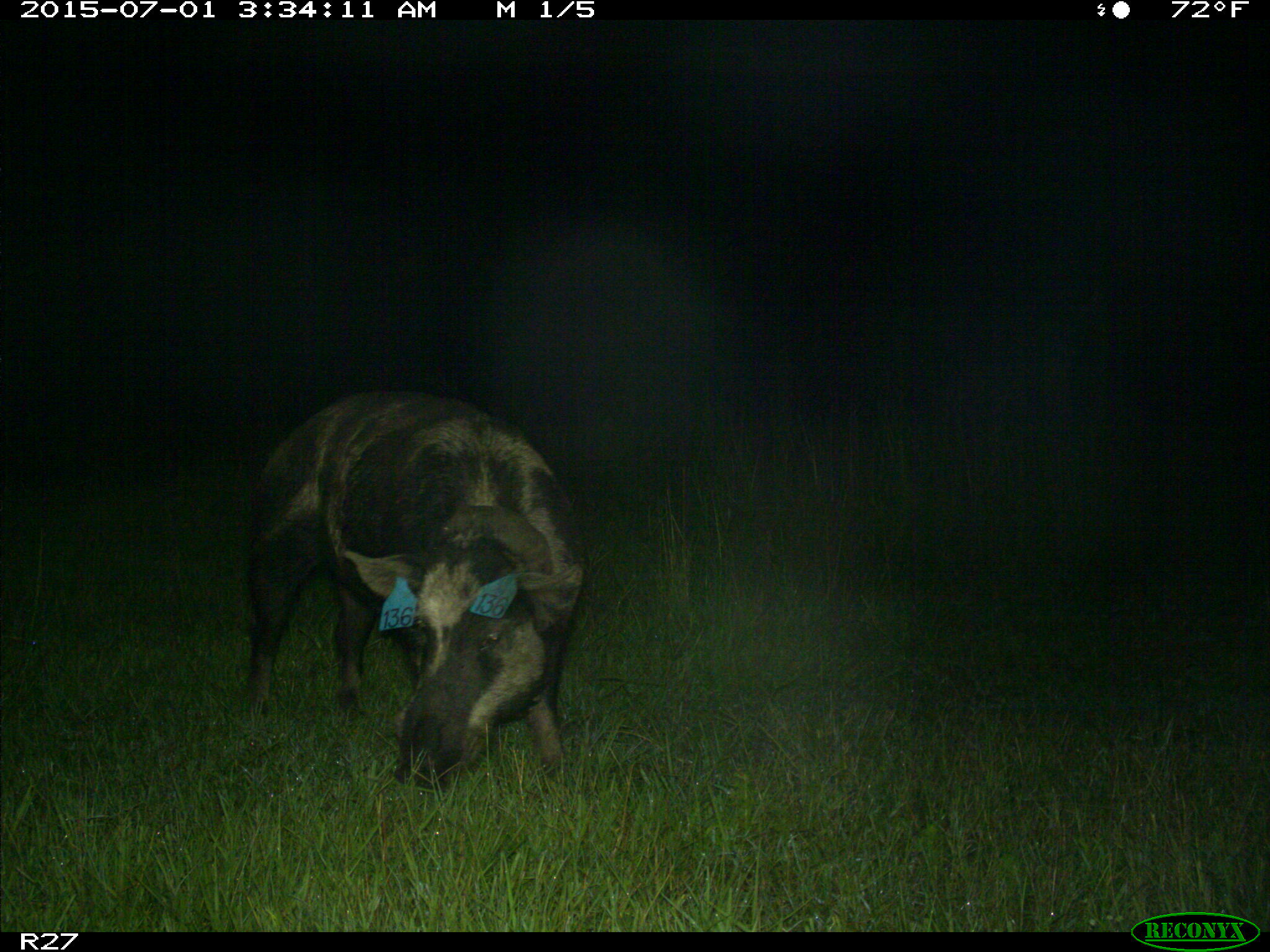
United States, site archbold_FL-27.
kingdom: Animalia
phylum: Chordata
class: Mammalia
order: Artiodactyla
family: Suidae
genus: Sus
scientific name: Sus scrofa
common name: wild boar